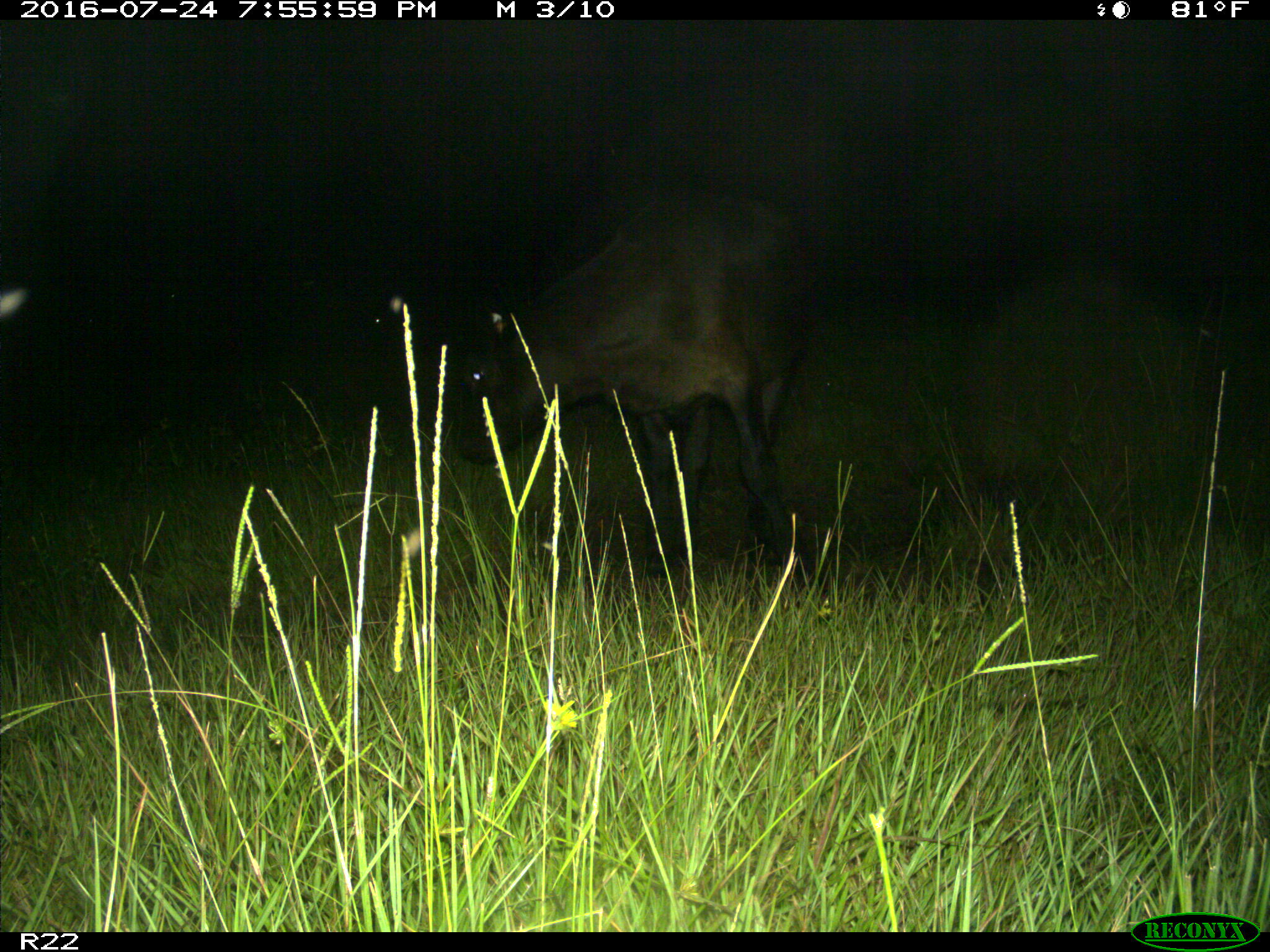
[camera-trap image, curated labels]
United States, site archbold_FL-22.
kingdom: Animalia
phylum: Chordata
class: Mammalia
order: Artiodactyla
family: Bovidae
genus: Bos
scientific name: Bos taurus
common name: domestic cow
Bos taurus (domestic cow).